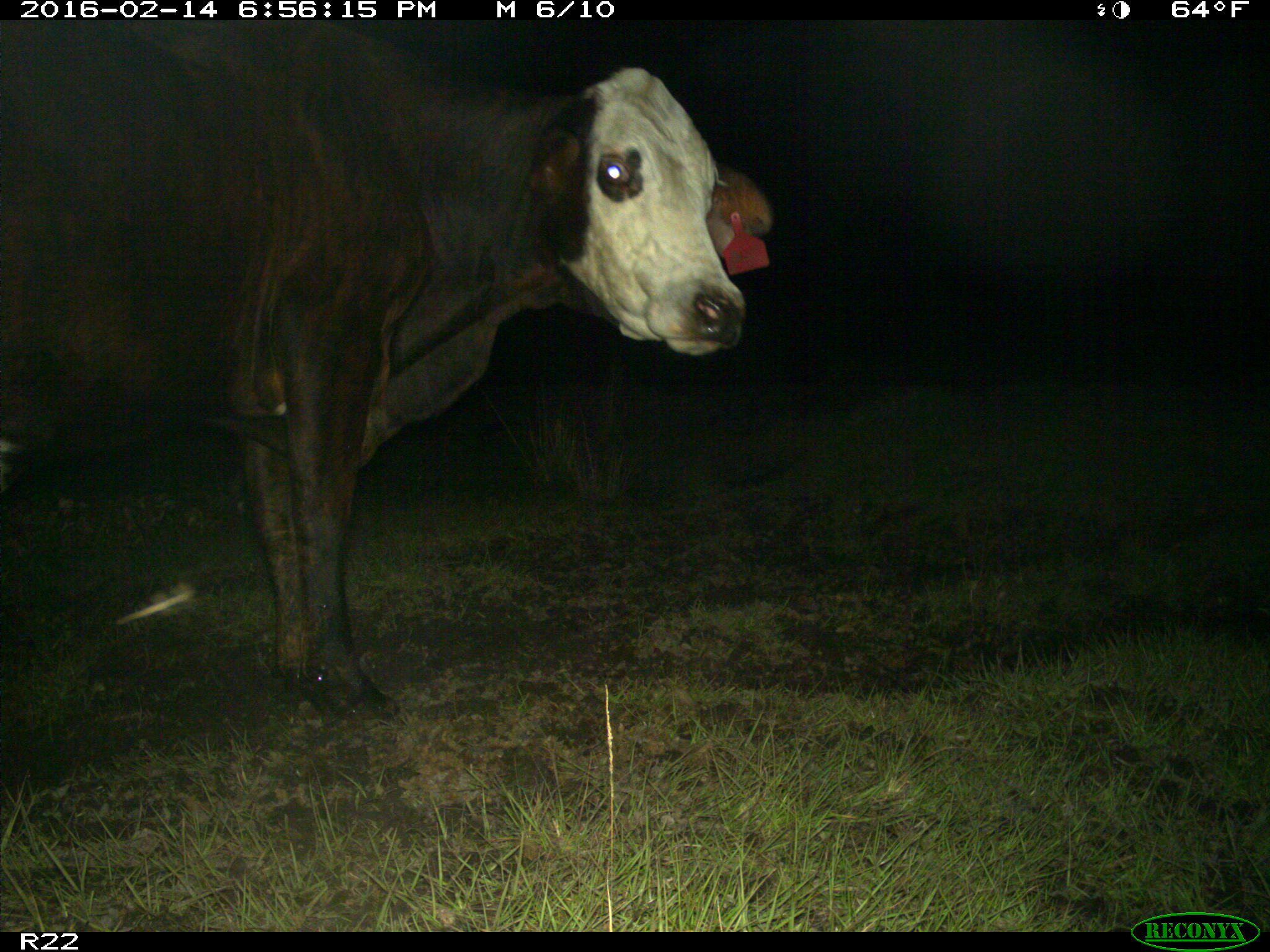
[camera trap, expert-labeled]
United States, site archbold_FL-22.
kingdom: Animalia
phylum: Chordata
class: Mammalia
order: Artiodactyla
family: Bovidae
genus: Bos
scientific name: Bos taurus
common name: domestic cow